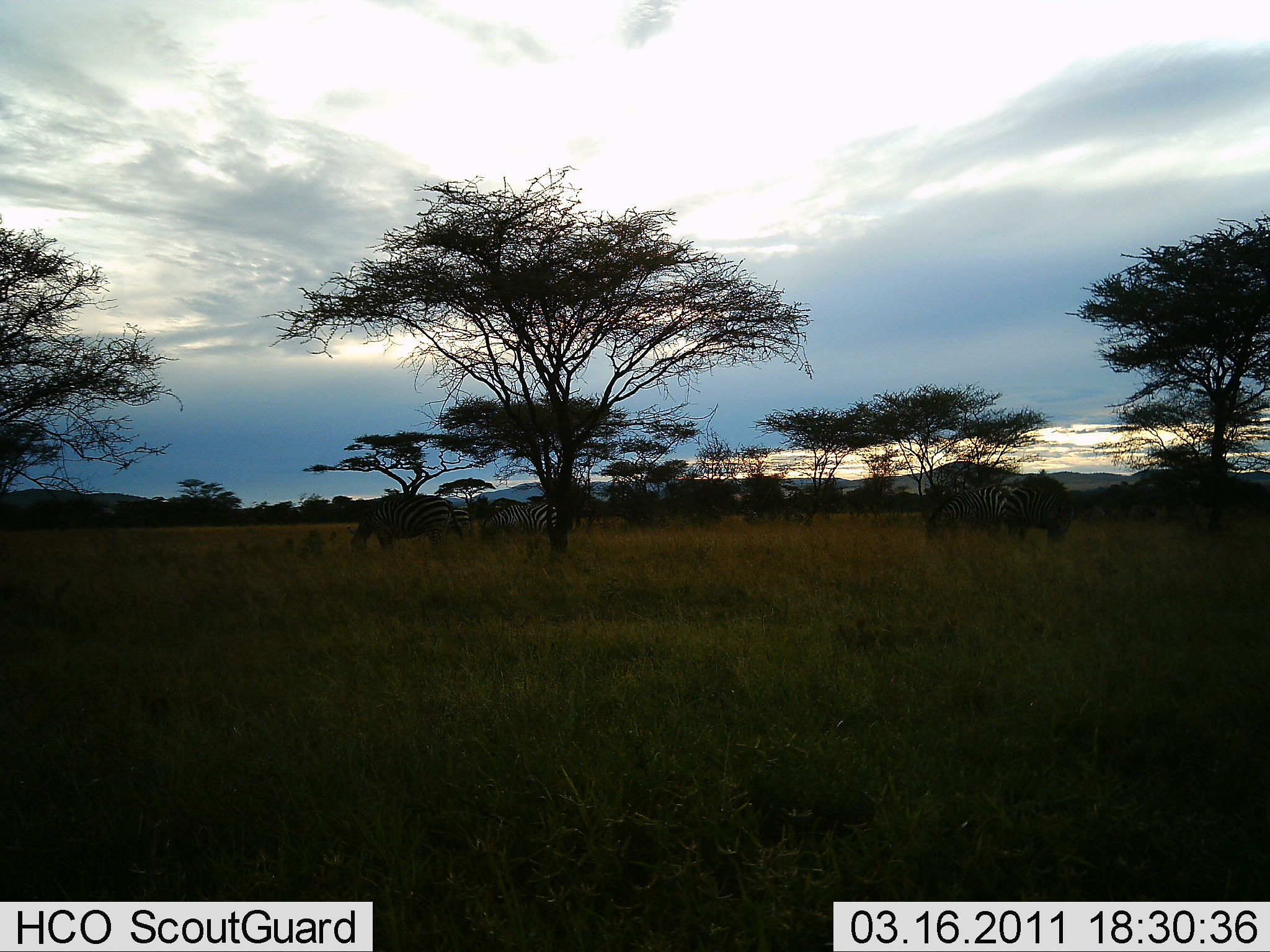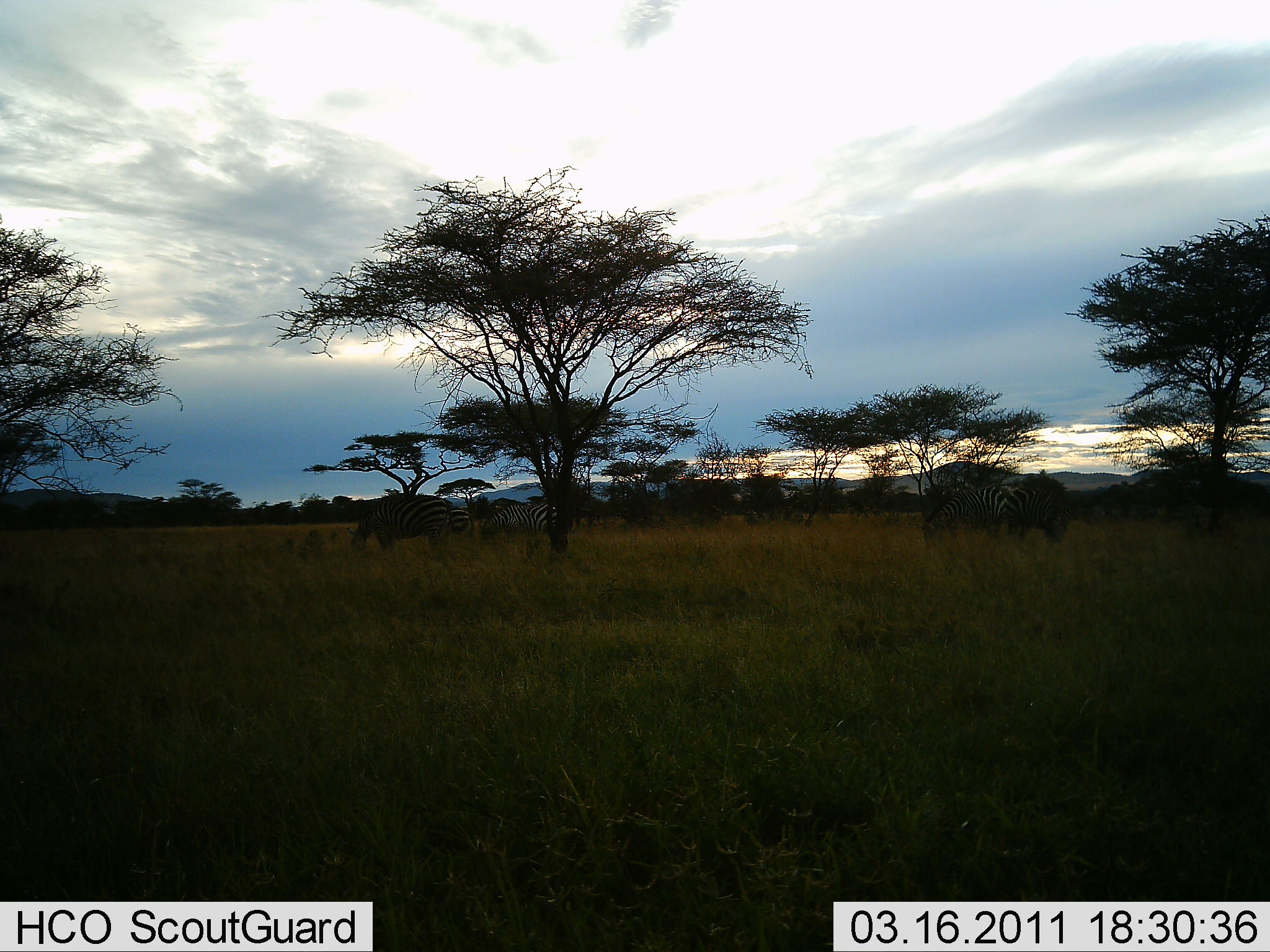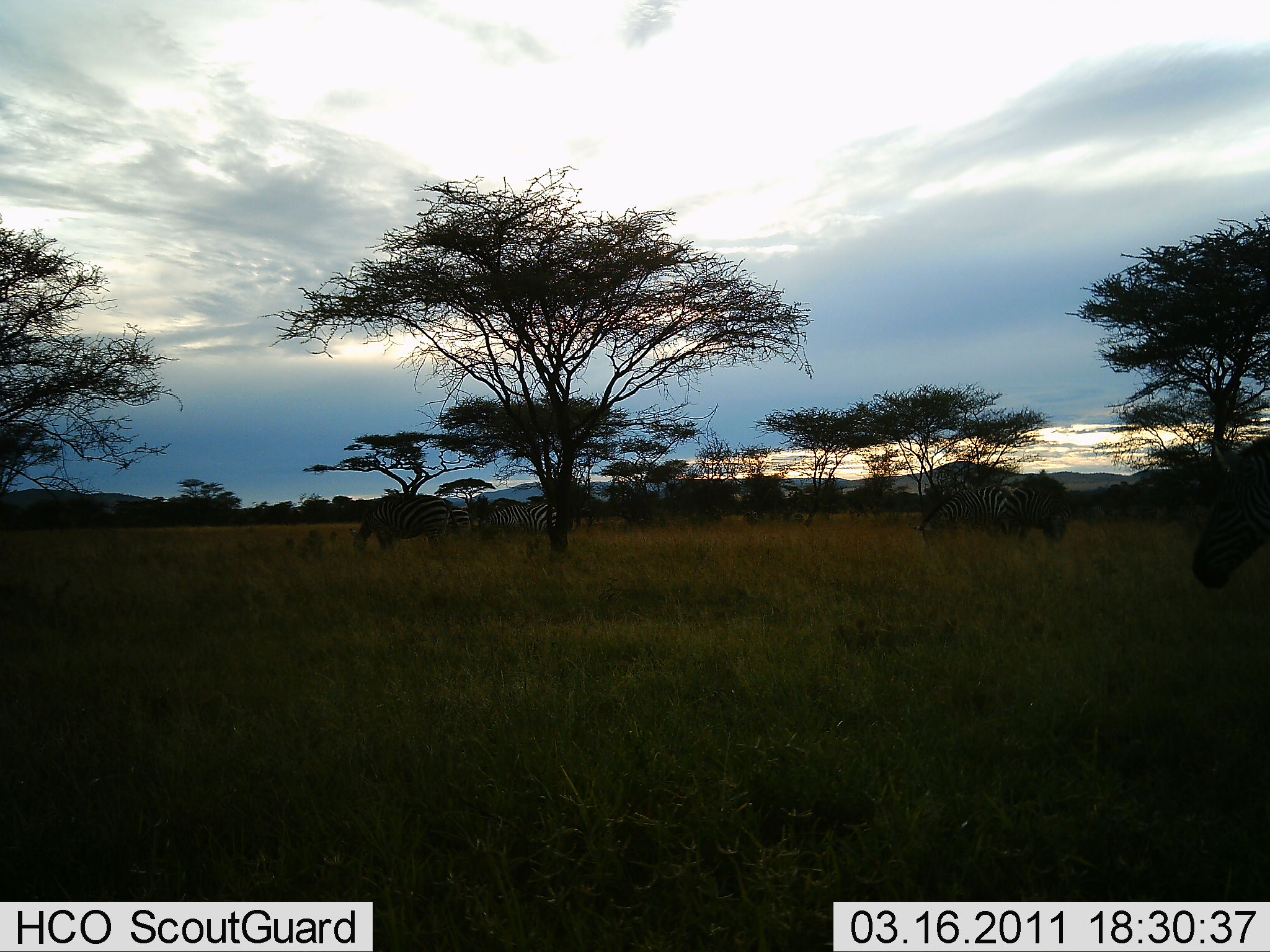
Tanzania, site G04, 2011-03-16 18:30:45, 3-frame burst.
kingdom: Animalia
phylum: Chordata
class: Mammalia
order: Perissodactyla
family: Equidae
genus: Equus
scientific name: Equus quagga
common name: plains zebra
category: zebra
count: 6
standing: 83%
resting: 0%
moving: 42%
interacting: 0%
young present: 0%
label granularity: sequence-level